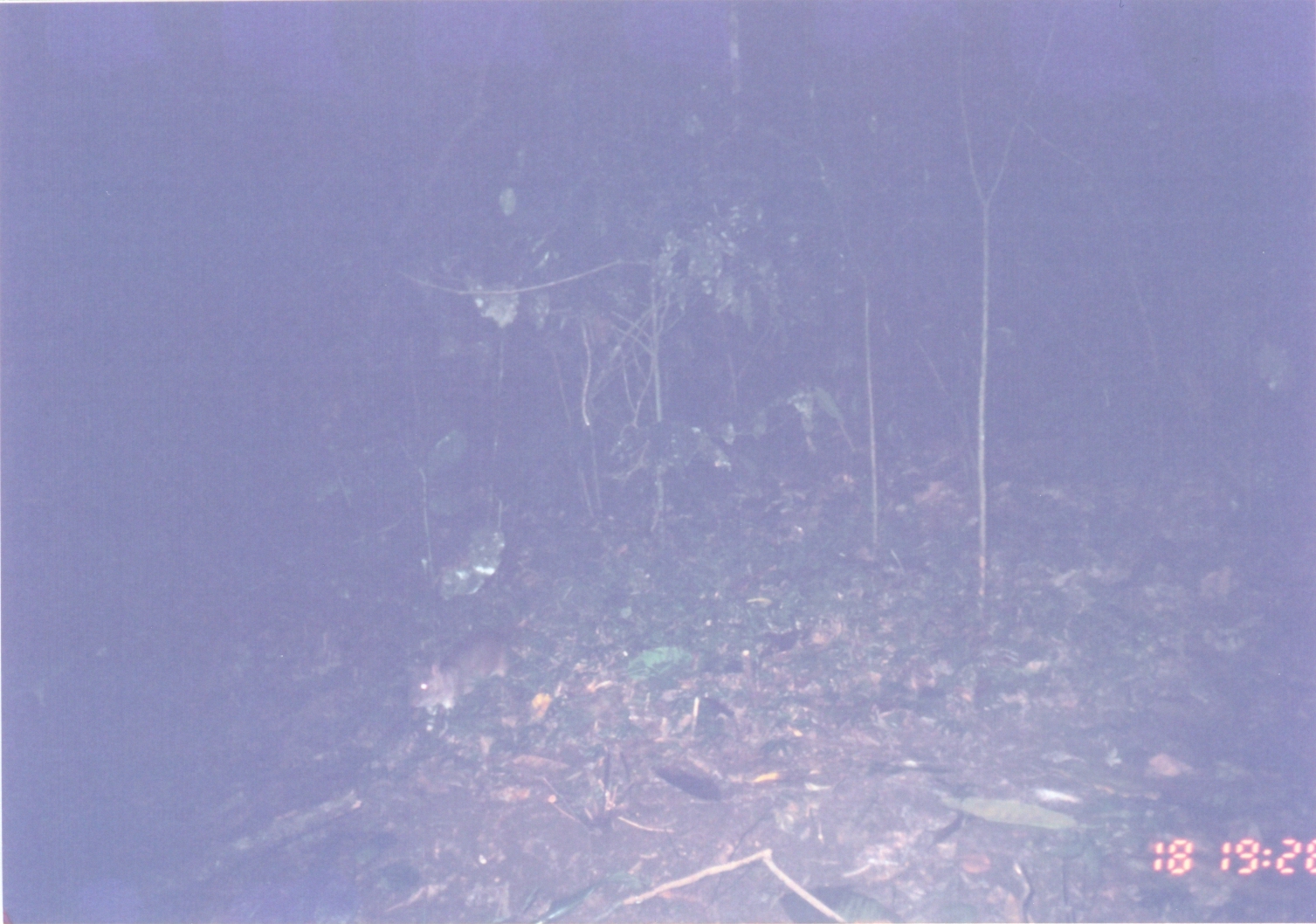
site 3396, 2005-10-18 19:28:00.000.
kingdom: Animalia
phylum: Chordata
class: Mammalia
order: Rodentia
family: Nesomyidae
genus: Cricetomys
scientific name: Cricetomys gambianus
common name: african giant pouched rat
Cricetomys gambianus (african giant pouched rat), count 1.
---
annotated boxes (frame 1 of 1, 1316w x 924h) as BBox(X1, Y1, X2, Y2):
cricetomys gambianus: BBox(404, 595, 549, 733)